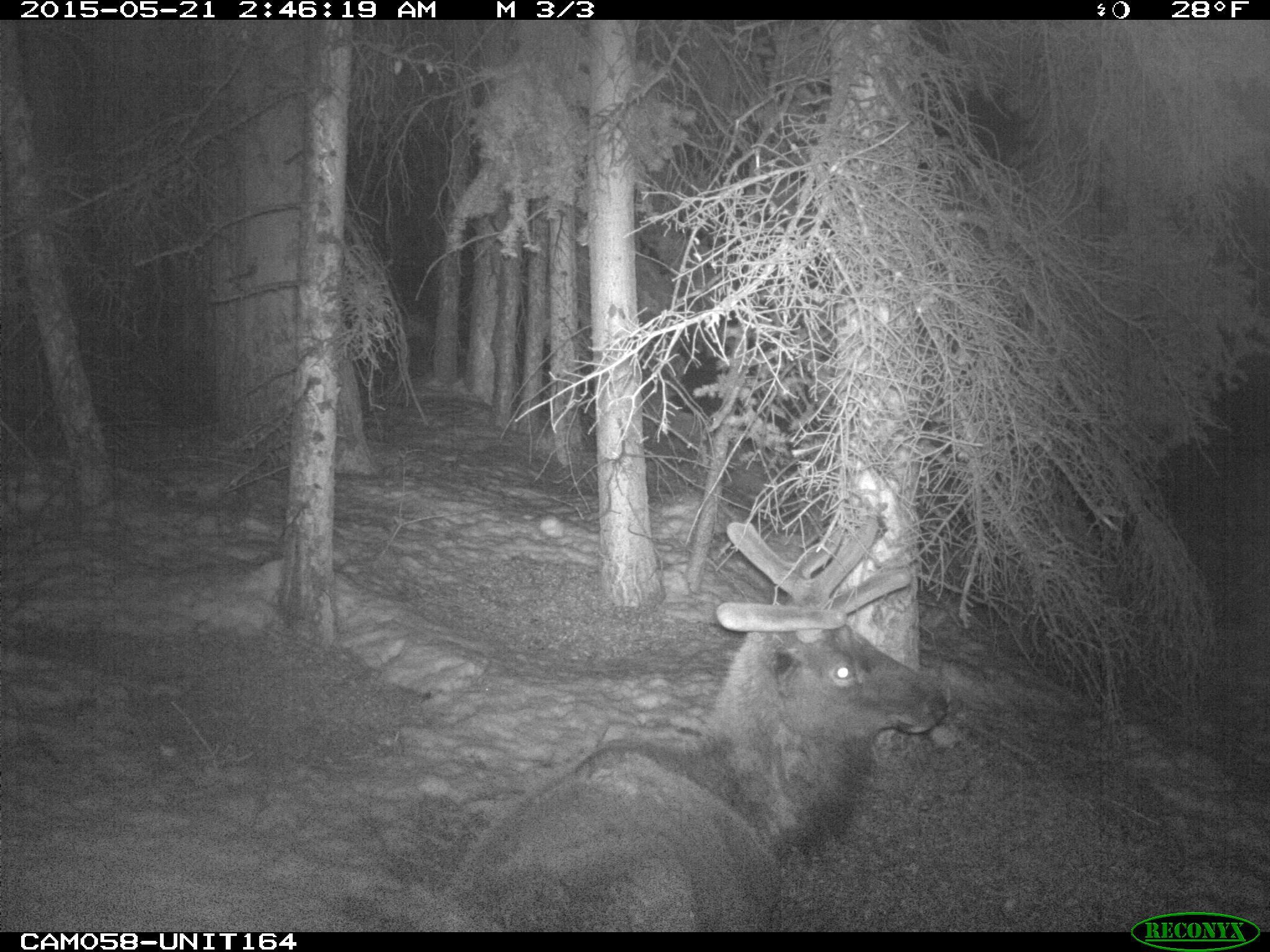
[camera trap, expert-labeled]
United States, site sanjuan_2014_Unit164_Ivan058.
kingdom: Animalia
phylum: Chordata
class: Mammalia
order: Artiodactyla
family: Cervidae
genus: Cervus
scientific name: Cervus elaphus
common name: red deer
Cervus elaphus (red deer).